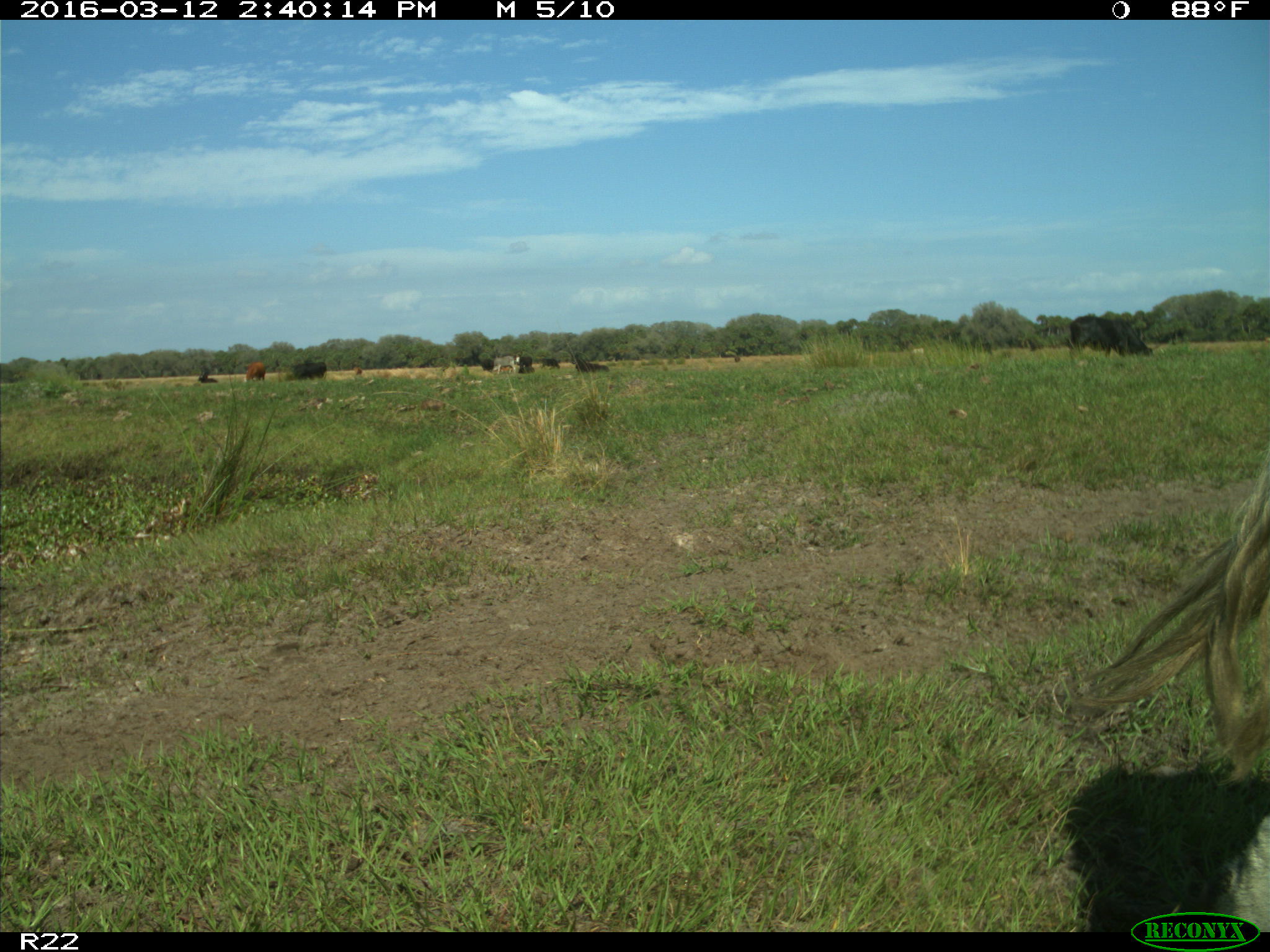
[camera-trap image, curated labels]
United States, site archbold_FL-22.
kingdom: Animalia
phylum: Chordata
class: Mammalia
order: Artiodactyla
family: Bovidae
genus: Bos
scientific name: Bos taurus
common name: domestic cow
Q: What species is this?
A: Bos taurus (domestic cow).